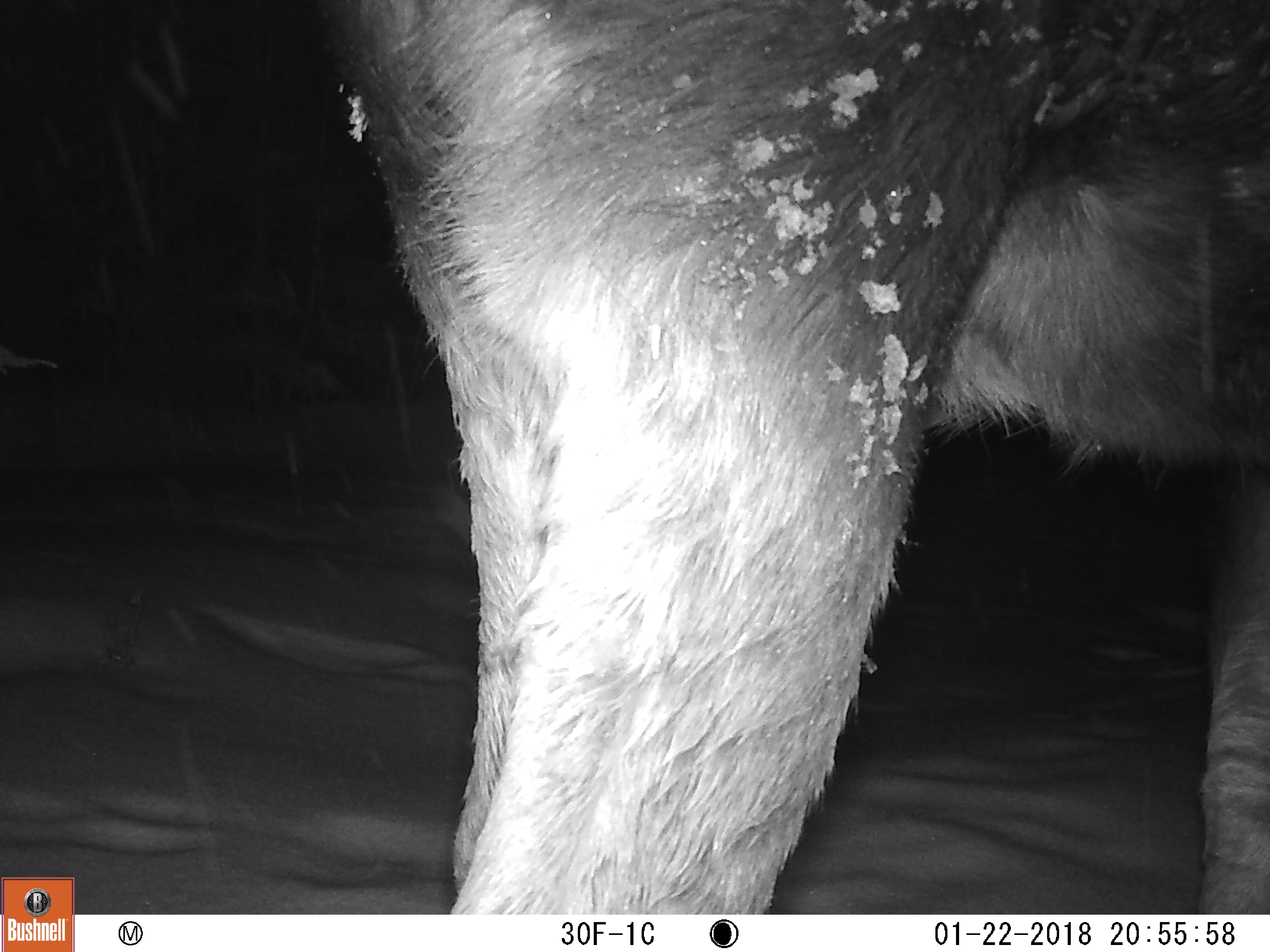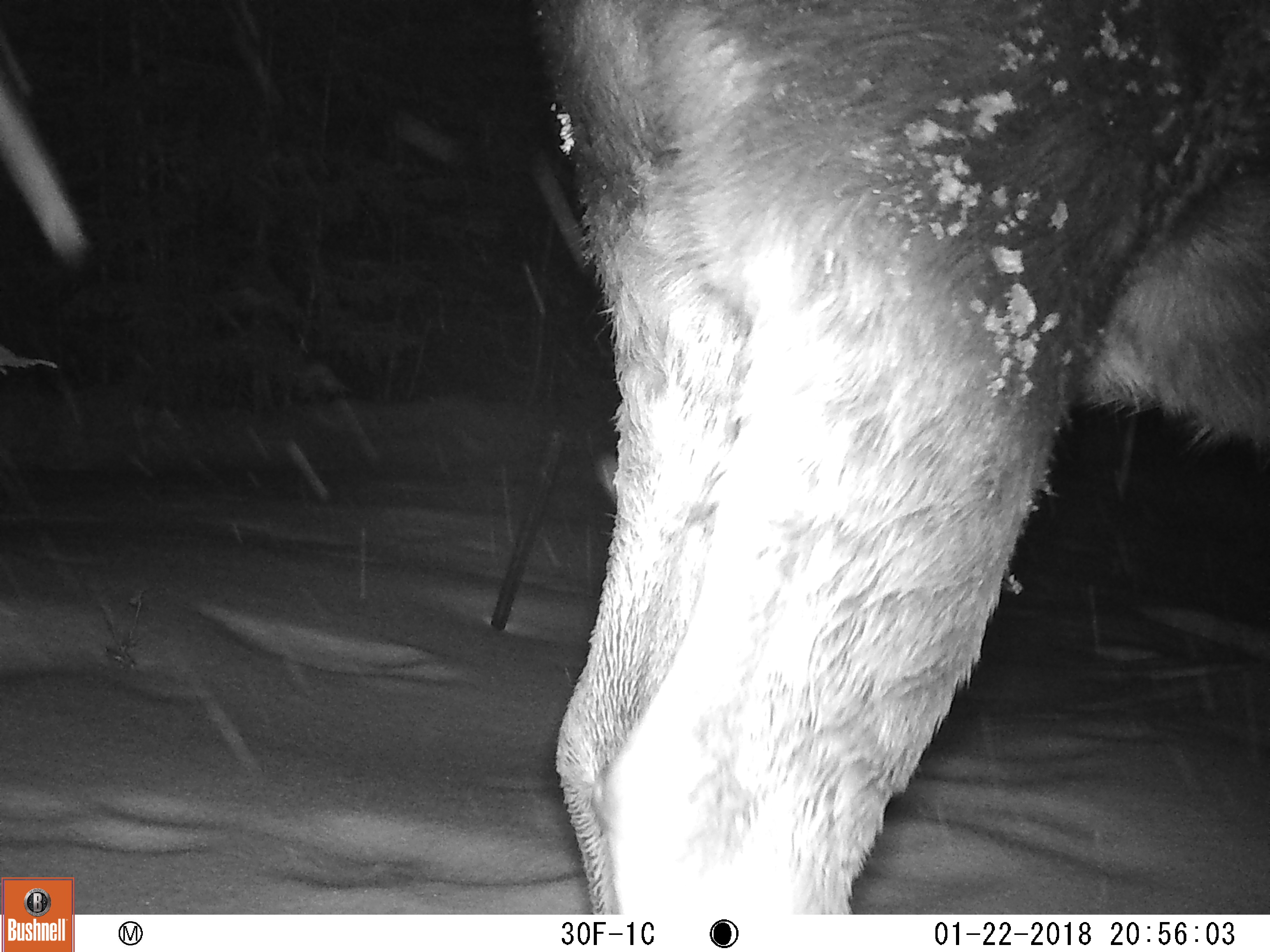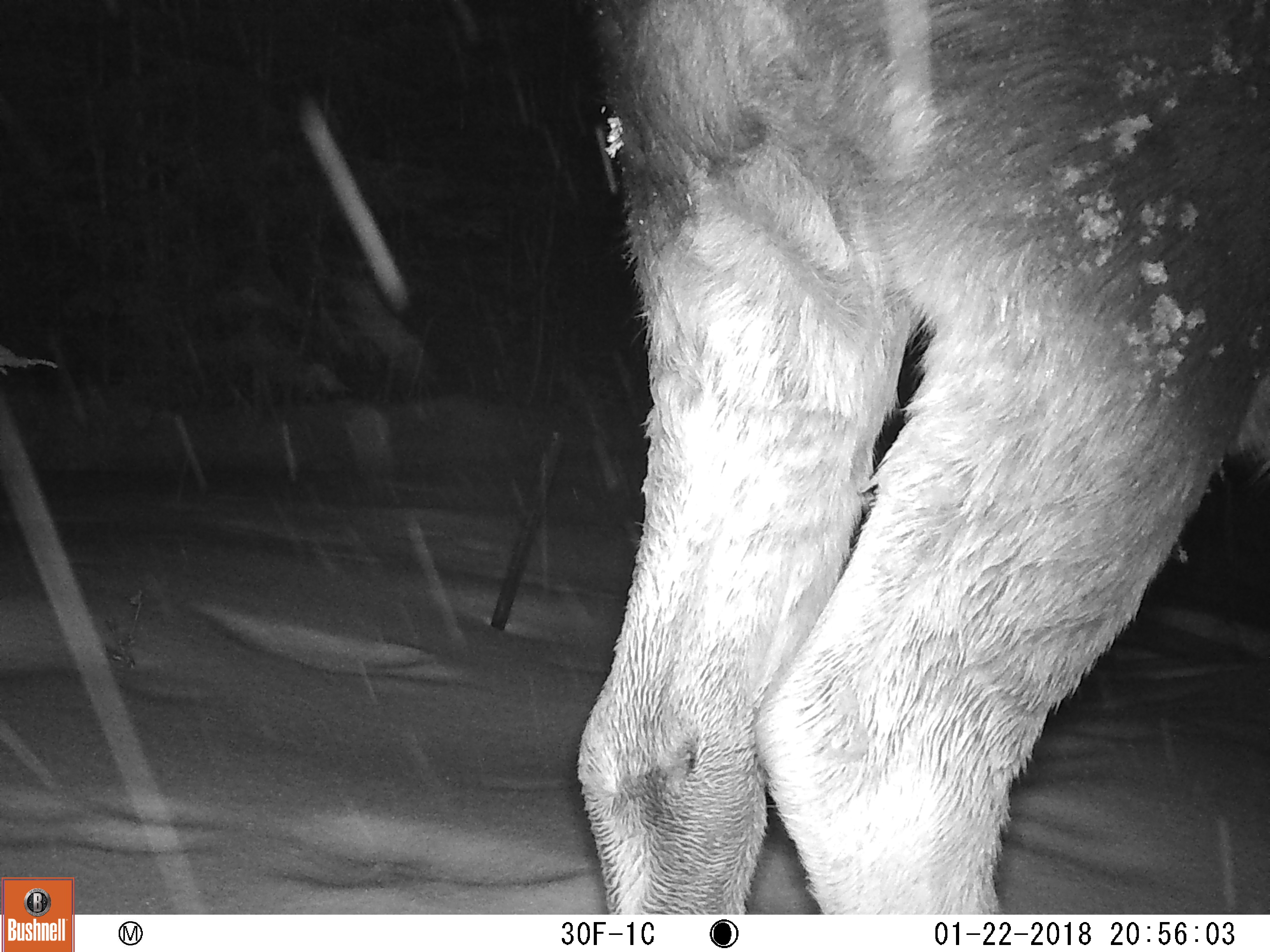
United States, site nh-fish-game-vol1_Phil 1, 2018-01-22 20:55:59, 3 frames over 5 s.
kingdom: Animalia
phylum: Chordata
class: Mammalia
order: Artiodactyla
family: Cervidae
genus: Alces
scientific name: Alces alces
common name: moose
Moose (Alces alces).